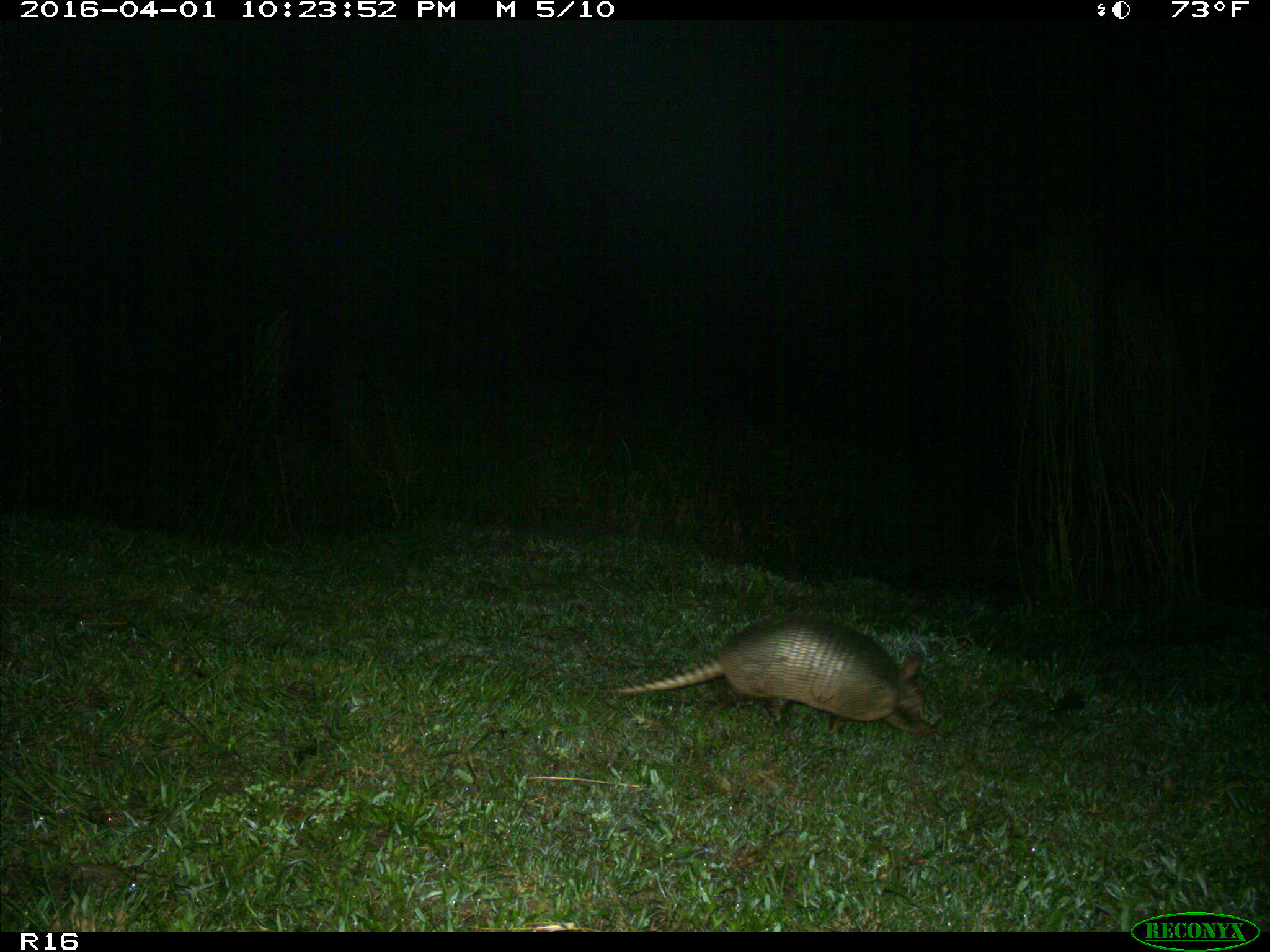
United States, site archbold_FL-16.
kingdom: Animalia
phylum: Chordata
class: Mammalia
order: Cingulata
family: Dasypodidae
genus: Dasypus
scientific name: Dasypus novemcinctus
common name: nine-banded armadillo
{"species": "Dasypus novemcinctus (nine-banded armadillo)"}